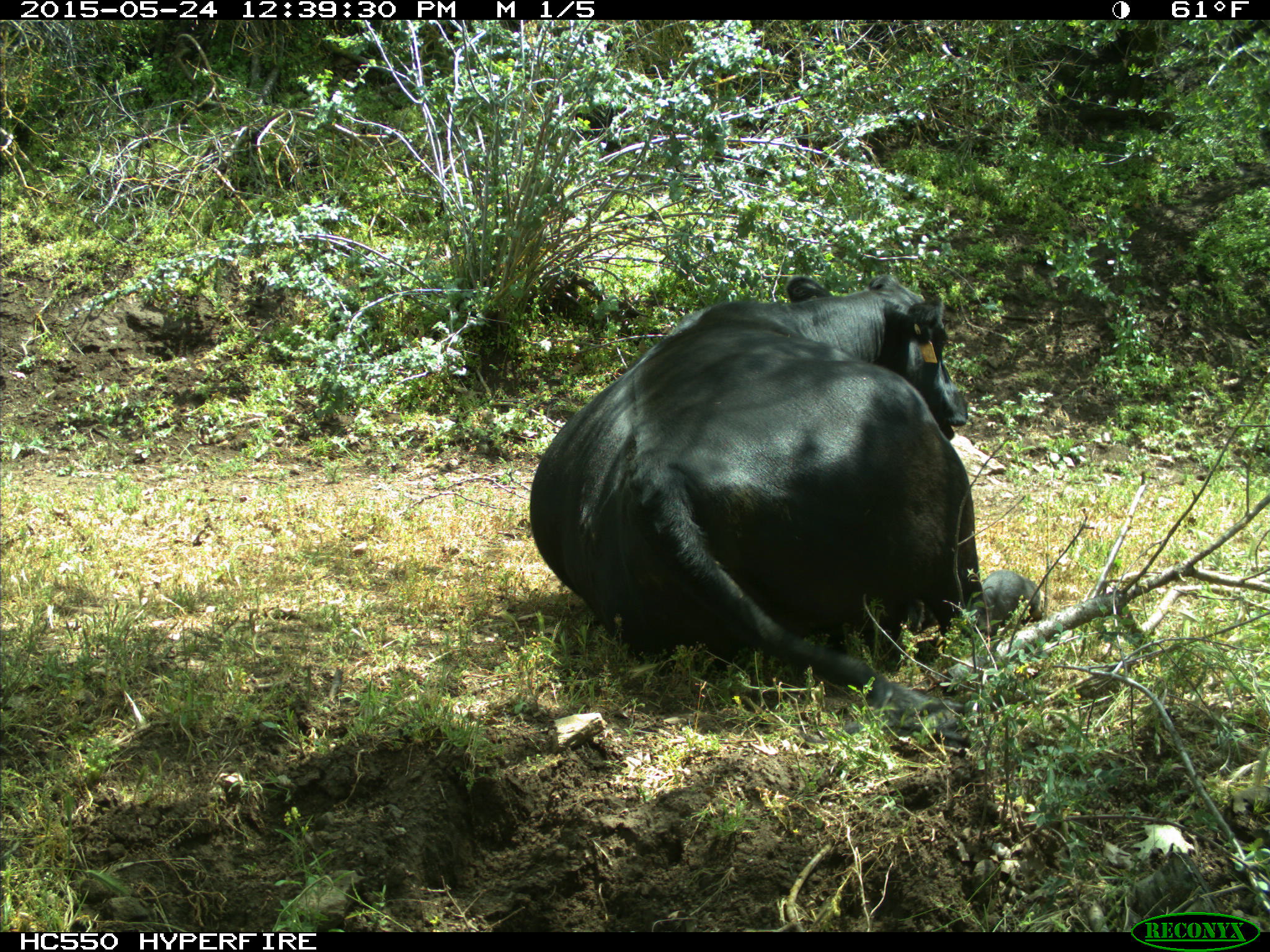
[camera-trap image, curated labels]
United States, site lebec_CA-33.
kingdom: Animalia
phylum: Chordata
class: Mammalia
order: Artiodactyla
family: Bovidae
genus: Bos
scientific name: Bos taurus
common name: domestic cow